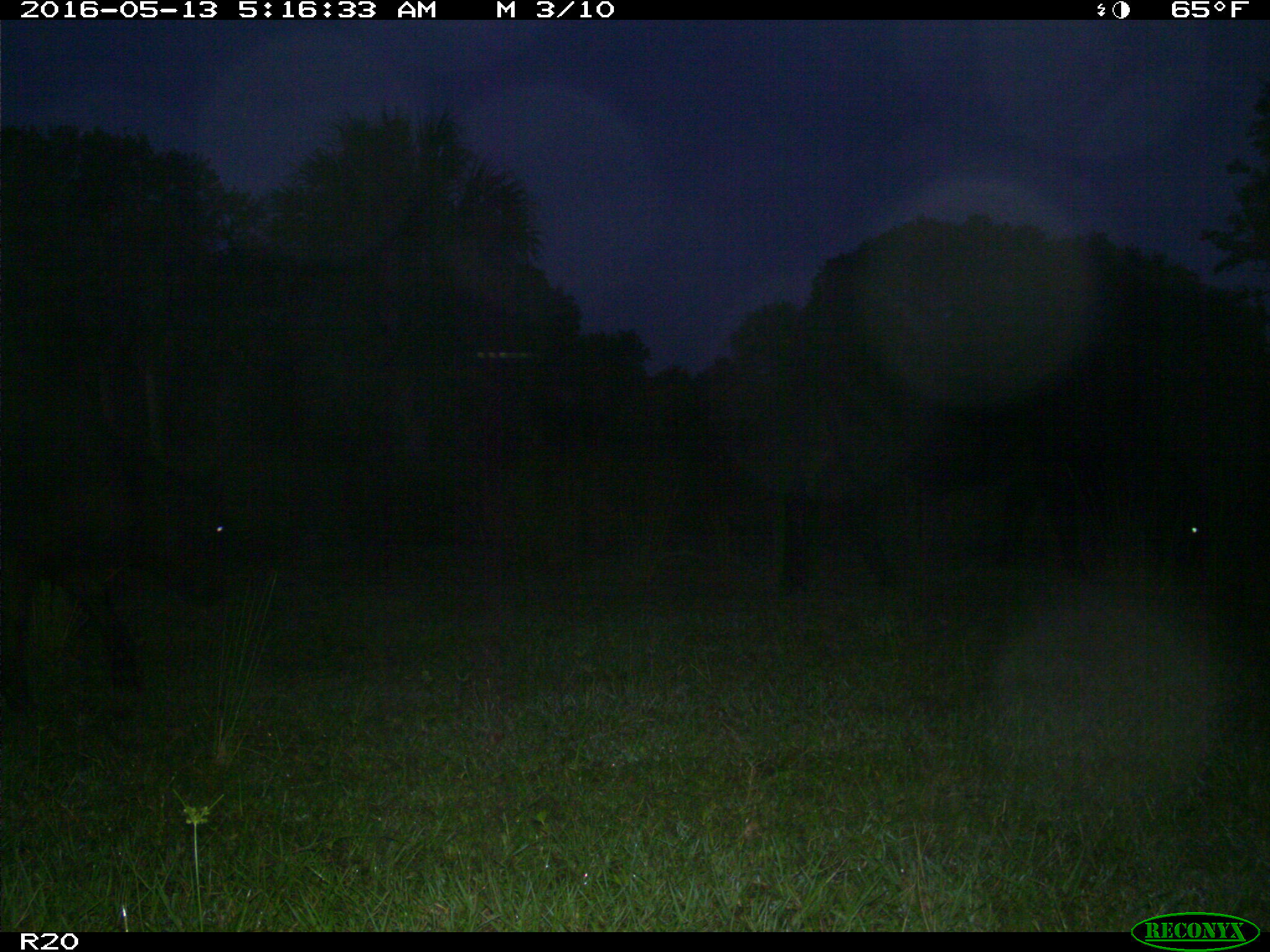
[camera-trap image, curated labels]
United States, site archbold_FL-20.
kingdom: Animalia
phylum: Chordata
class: Mammalia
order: Artiodactyla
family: Bovidae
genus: Bos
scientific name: Bos taurus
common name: domestic cow